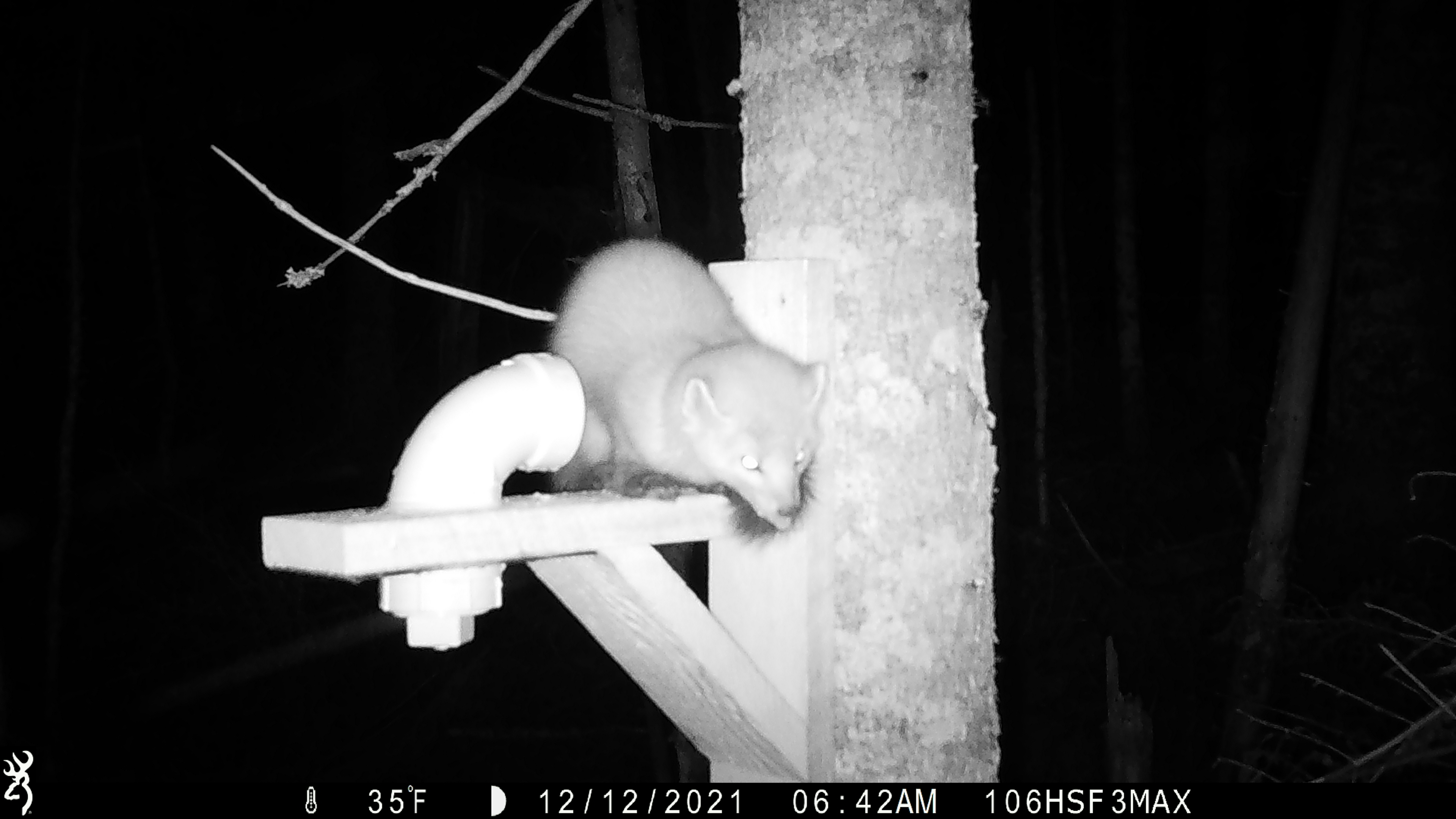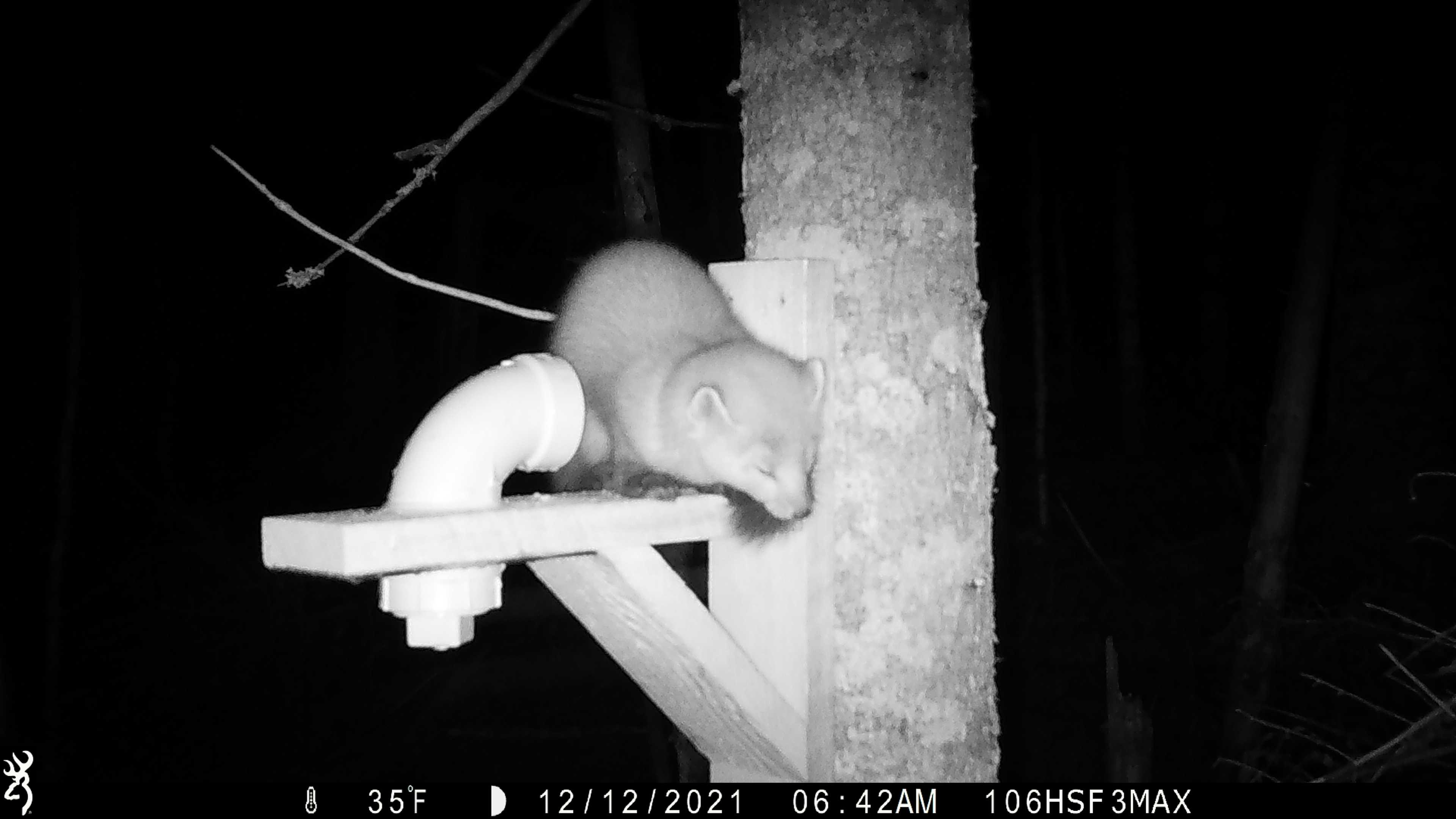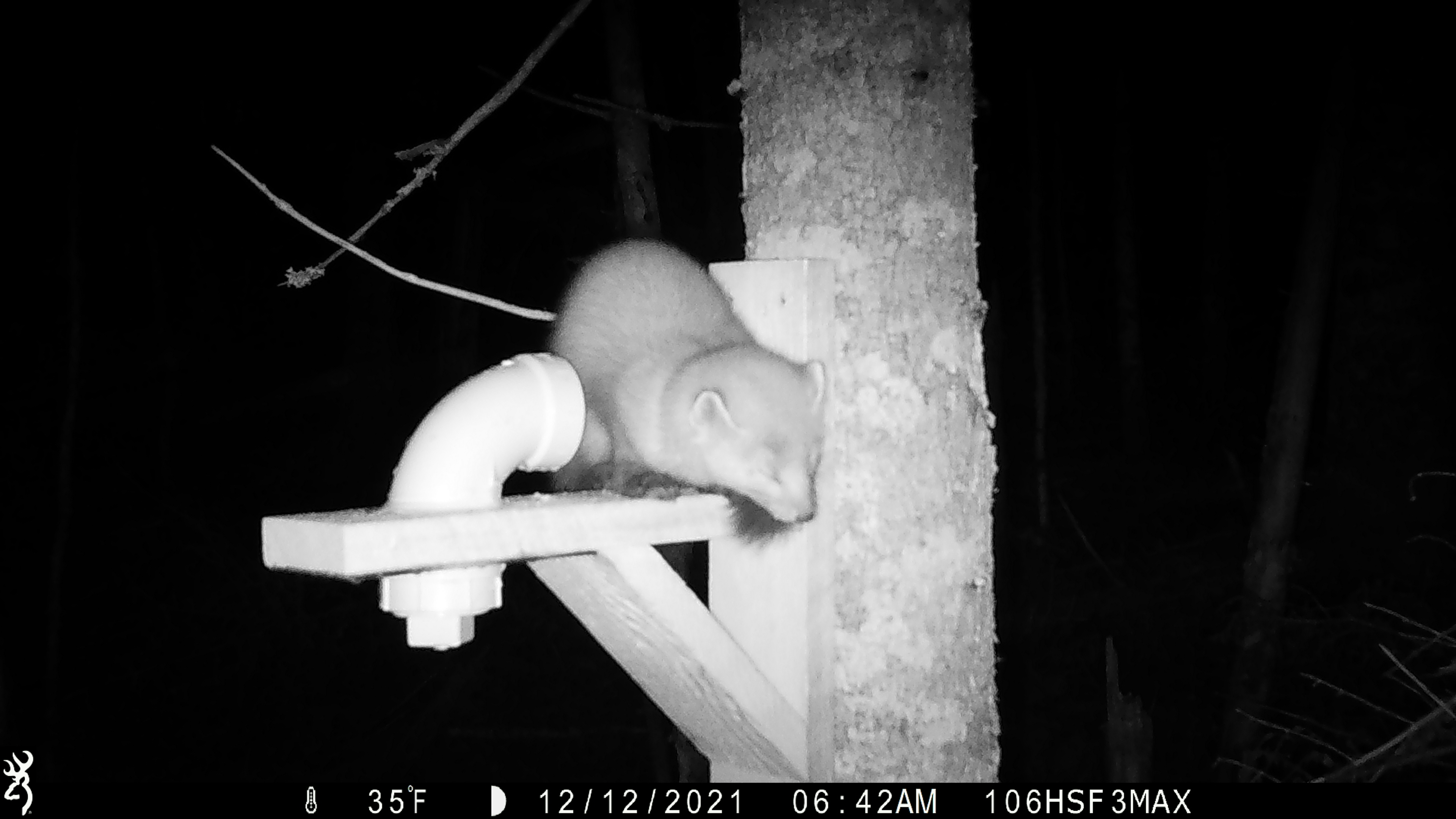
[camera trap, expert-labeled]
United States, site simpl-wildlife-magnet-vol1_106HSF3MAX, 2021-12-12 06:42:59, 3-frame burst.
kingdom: Animalia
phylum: Chordata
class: Mammalia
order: Carnivora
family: Mustelidae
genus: Martes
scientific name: Martes americana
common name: american marten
American marten (Martes americana).